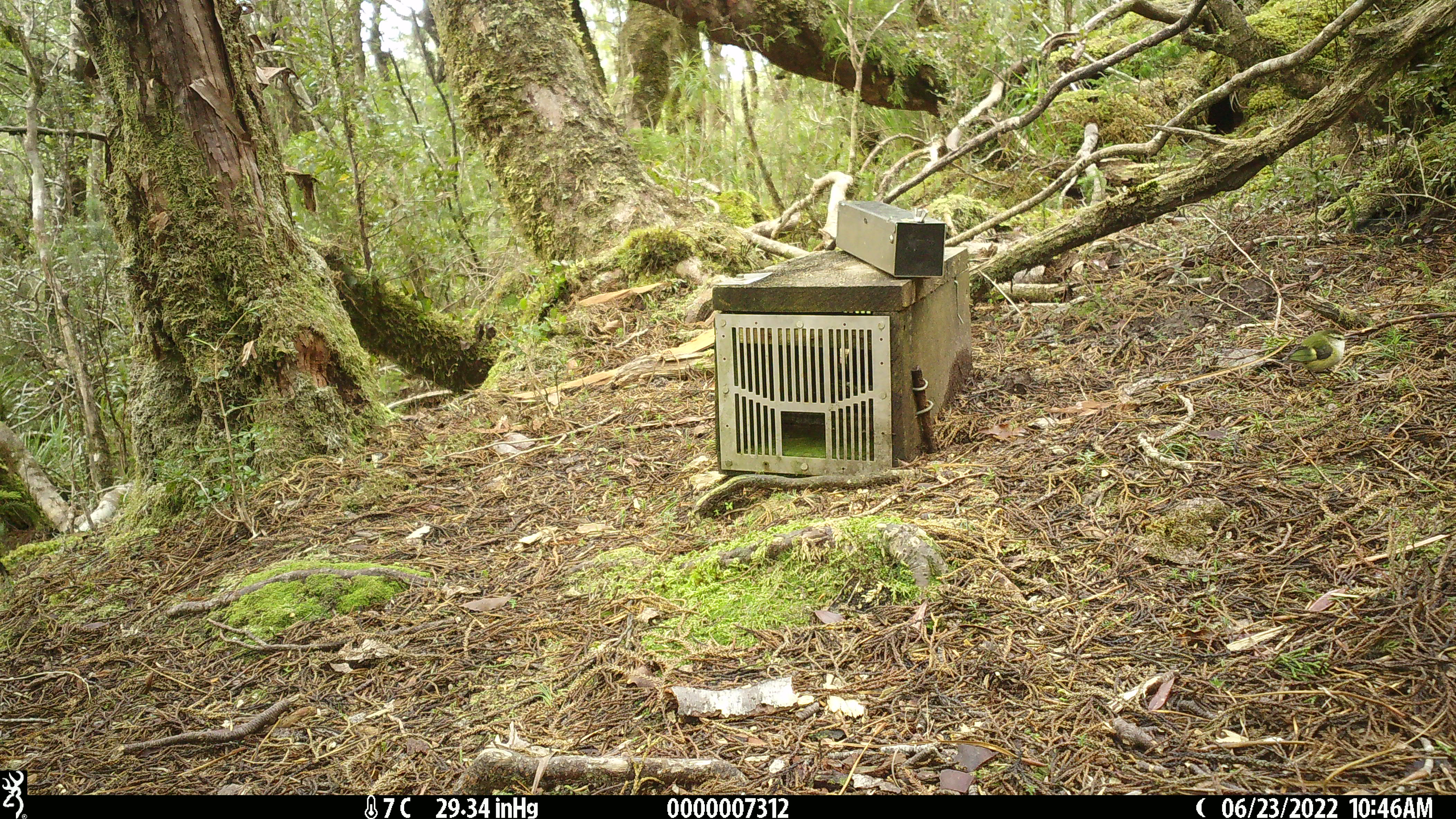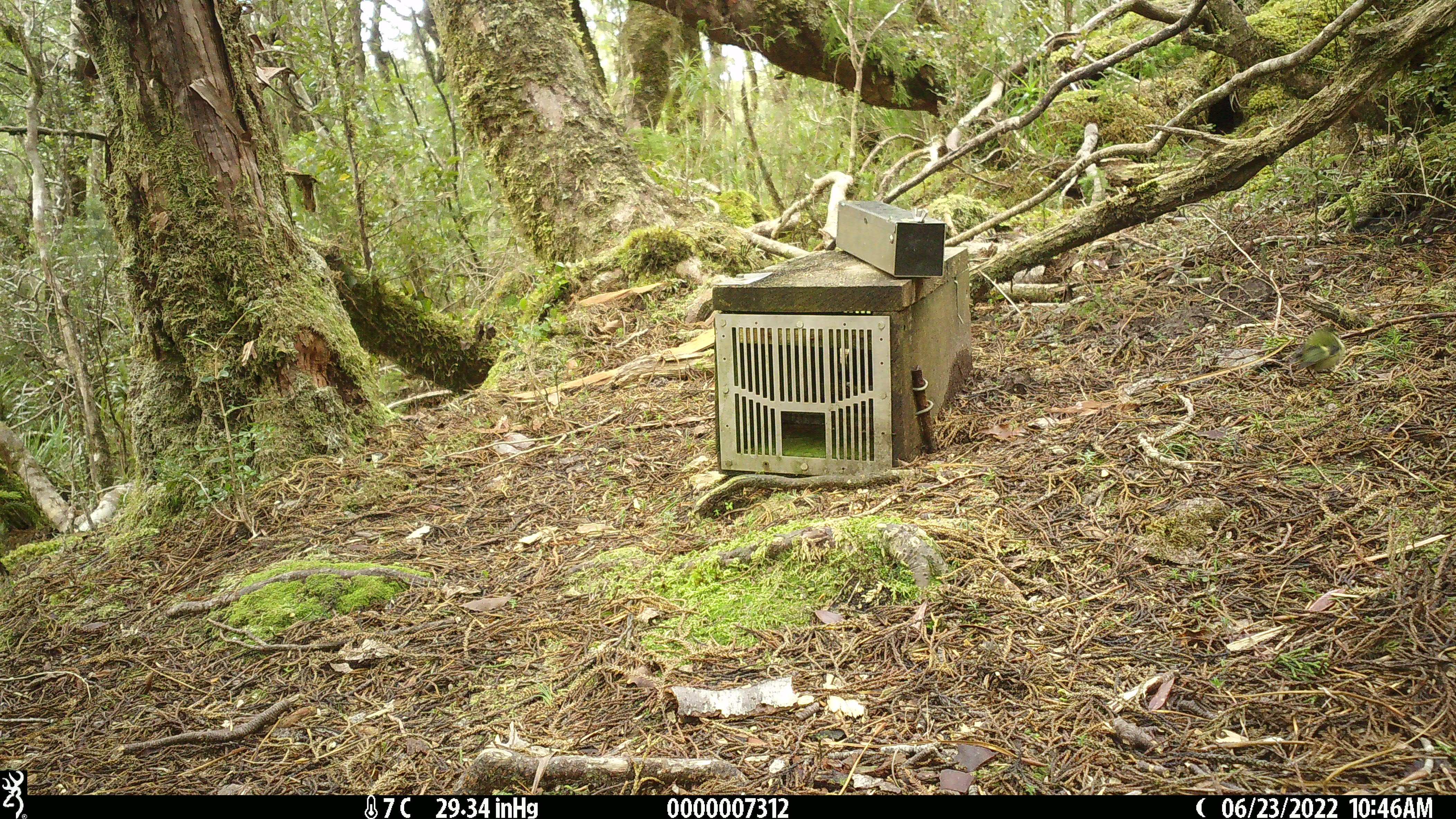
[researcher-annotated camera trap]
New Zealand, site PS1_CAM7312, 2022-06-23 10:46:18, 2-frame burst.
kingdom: Animalia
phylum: Chordata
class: Aves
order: Passeriformes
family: Acanthisittidae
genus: Acanthisitta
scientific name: Acanthisitta chloris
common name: rifleman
Rifleman (Acanthisitta chloris).